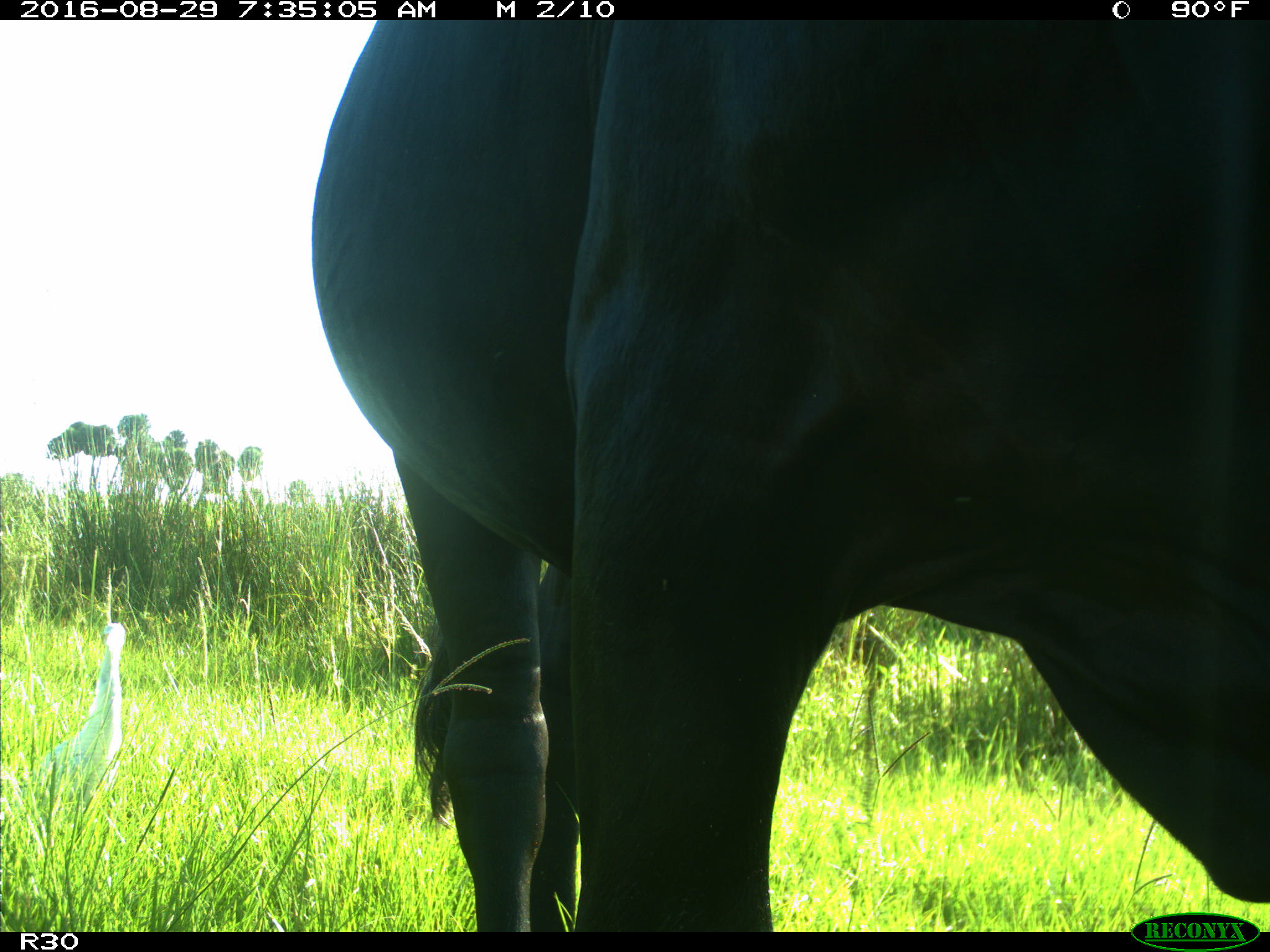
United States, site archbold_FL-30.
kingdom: Animalia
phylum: Chordata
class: Mammalia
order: Artiodactyla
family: Bovidae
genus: Bos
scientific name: Bos taurus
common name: domestic cow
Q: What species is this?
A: Bos taurus (domestic cow).